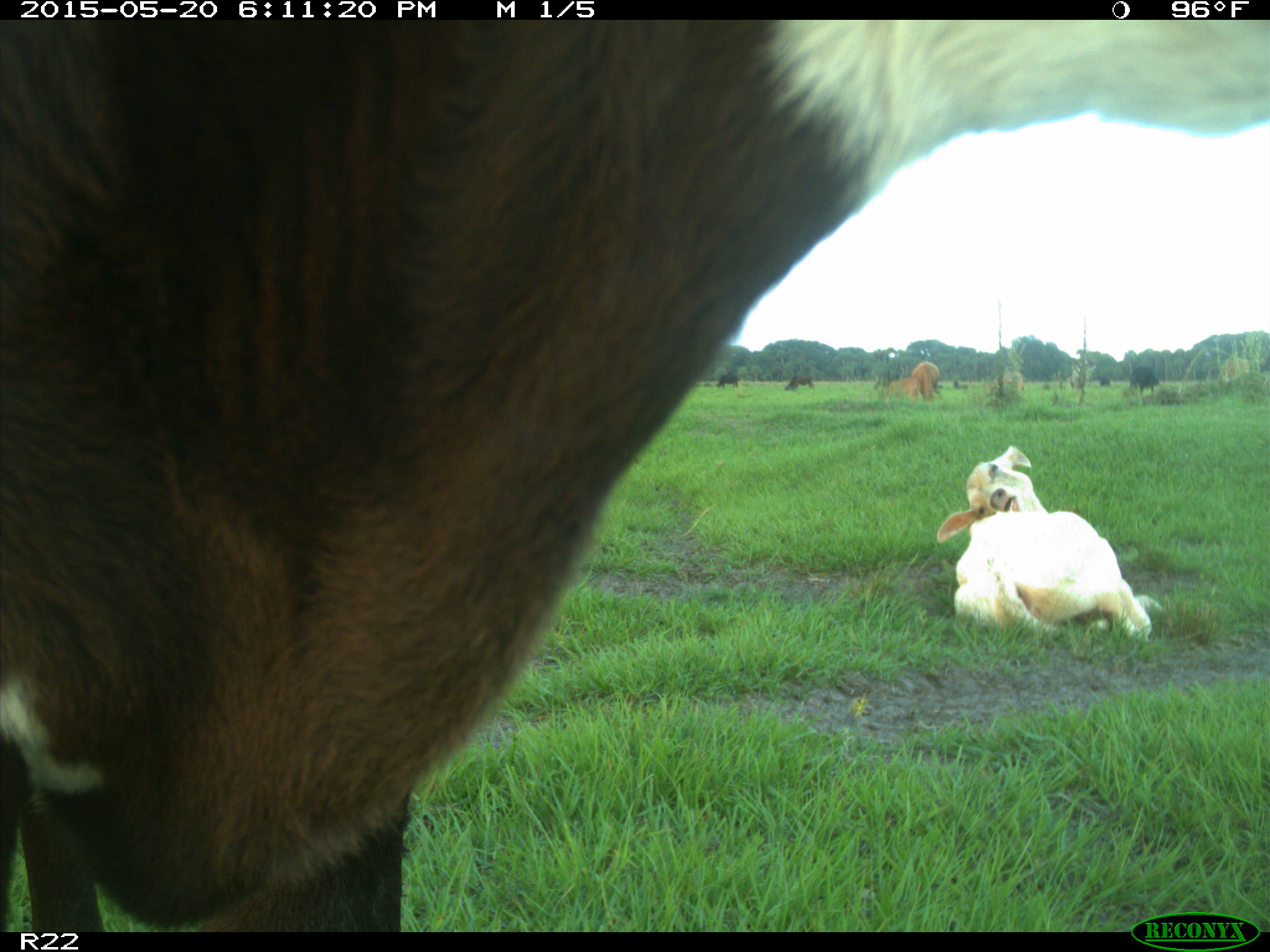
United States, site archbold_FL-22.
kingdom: Animalia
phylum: Chordata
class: Mammalia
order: Artiodactyla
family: Bovidae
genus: Bos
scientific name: Bos taurus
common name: domestic cow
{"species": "Bos taurus (domestic cow)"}